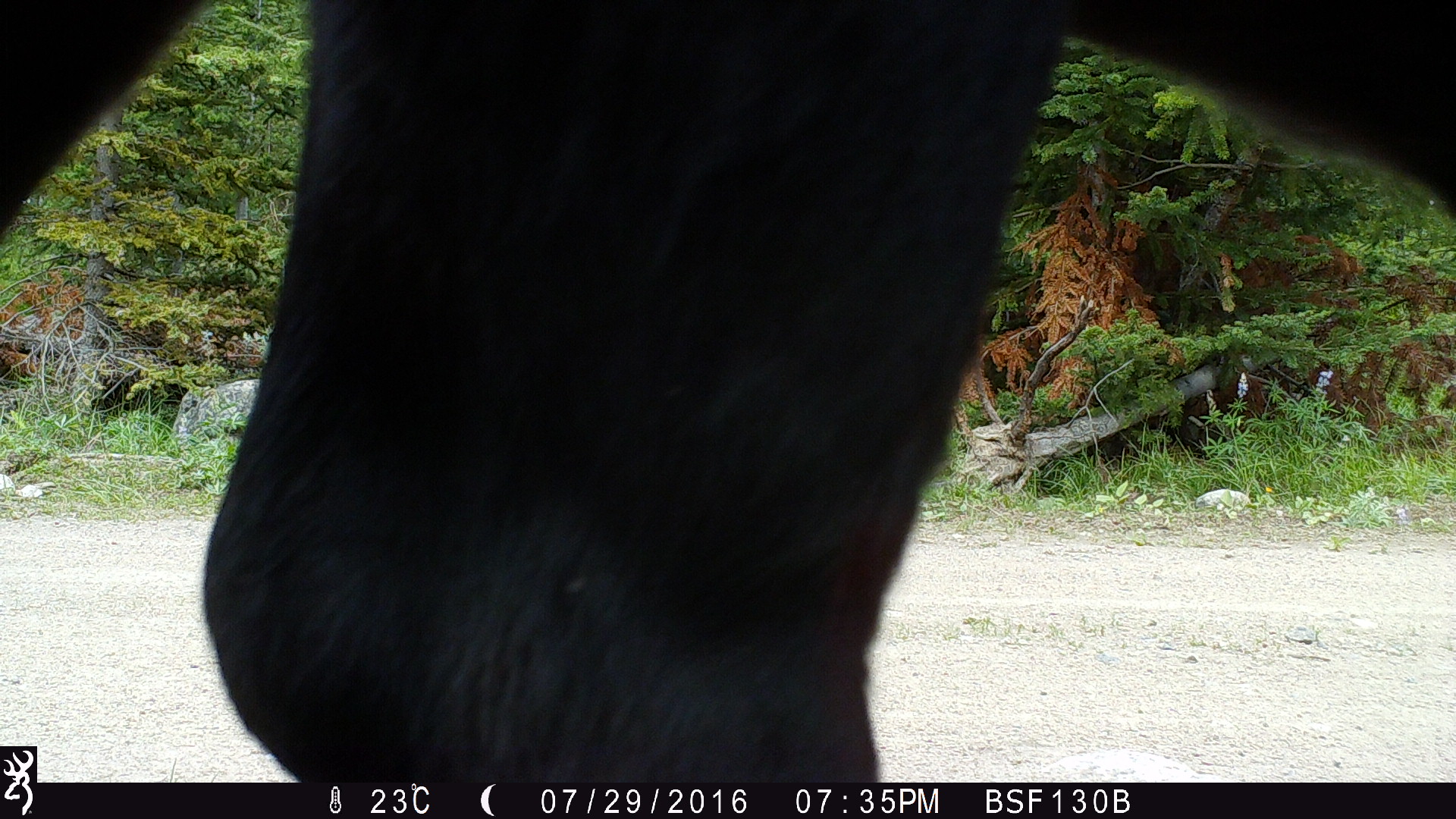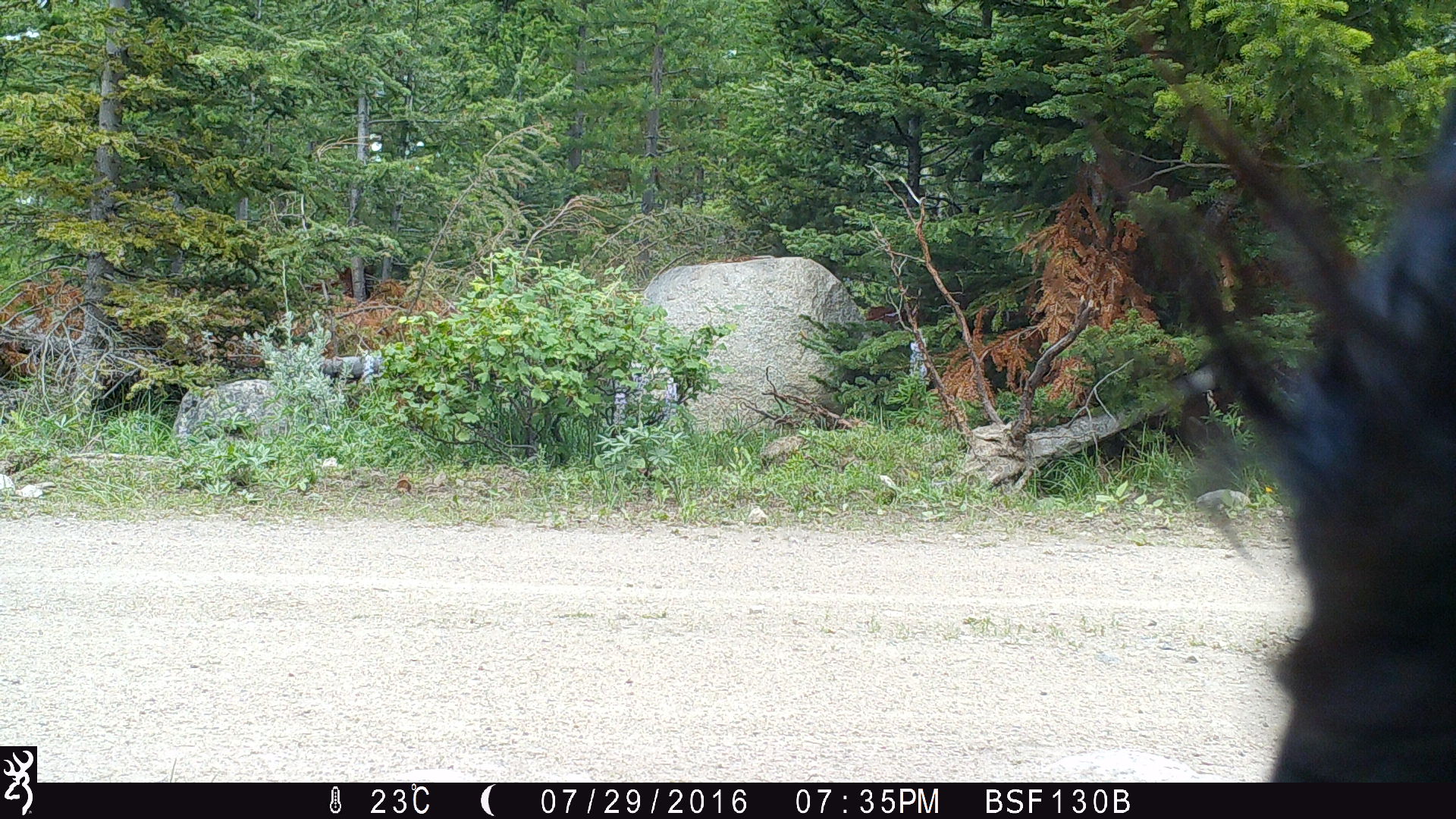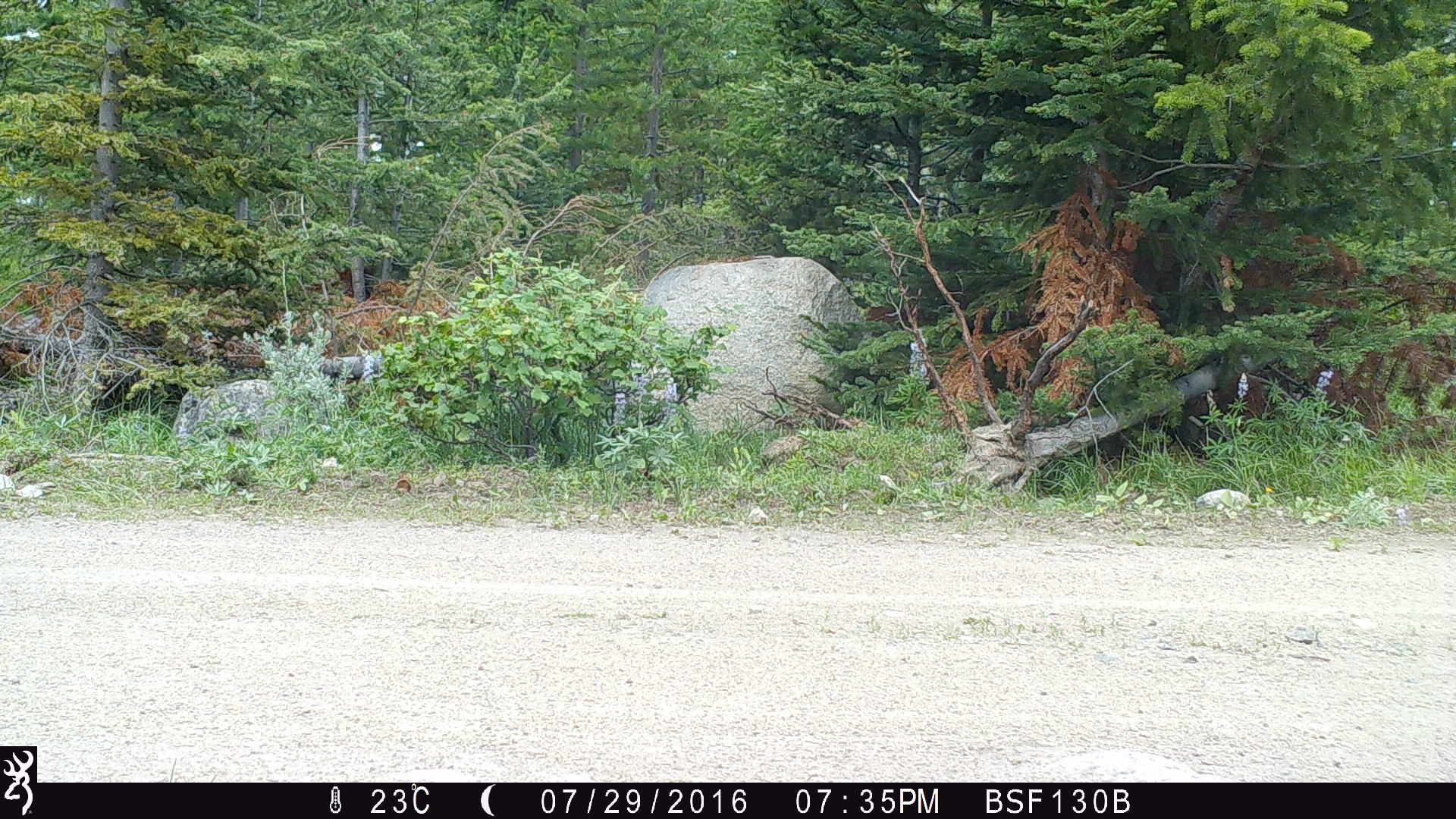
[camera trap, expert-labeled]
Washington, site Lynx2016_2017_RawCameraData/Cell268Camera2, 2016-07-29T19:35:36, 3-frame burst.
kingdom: Animalia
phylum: Chordata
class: Mammalia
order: Artiodactyla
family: Bovidae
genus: Bos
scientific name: Bos taurus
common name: domestic cattle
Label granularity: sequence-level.